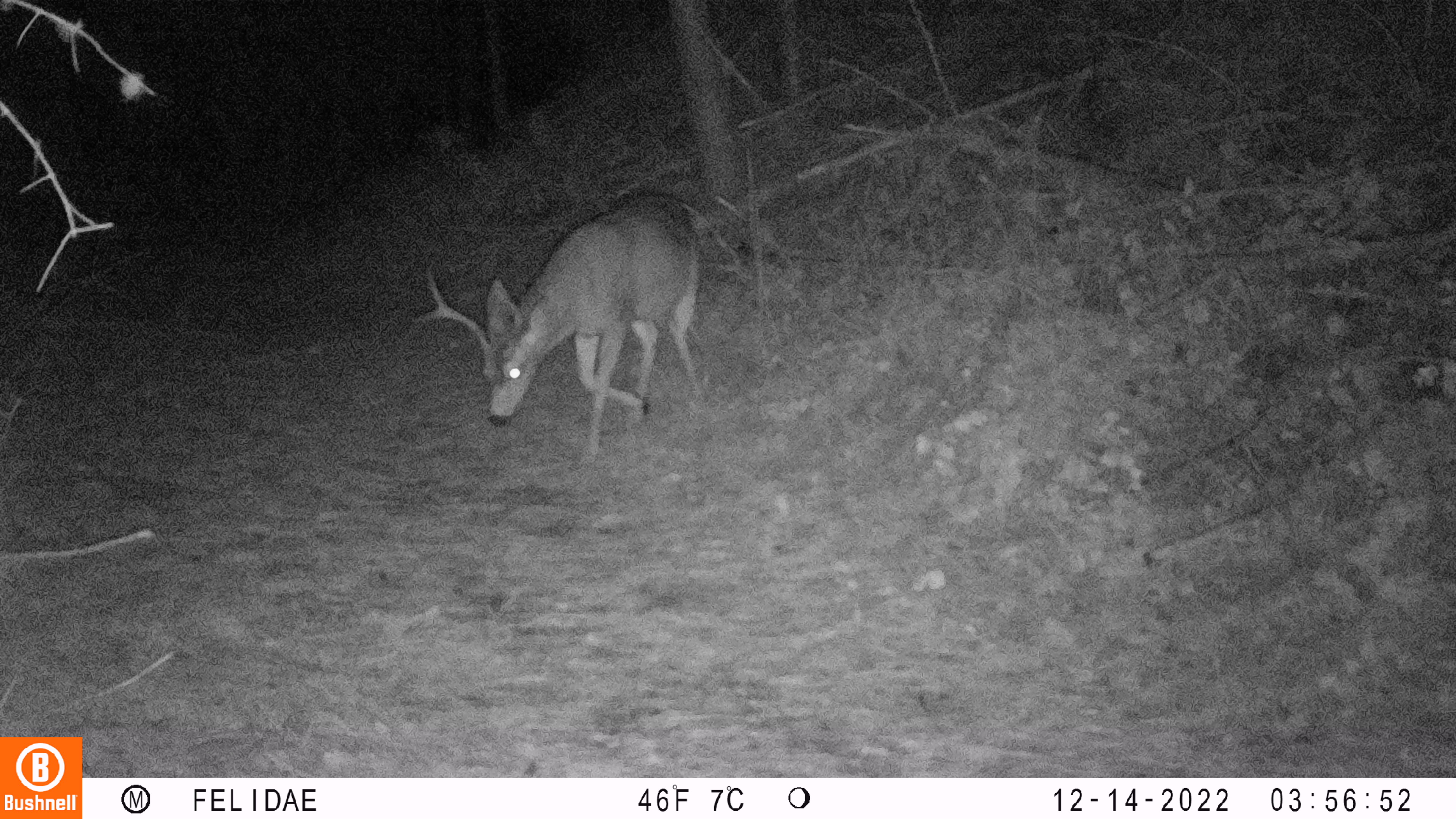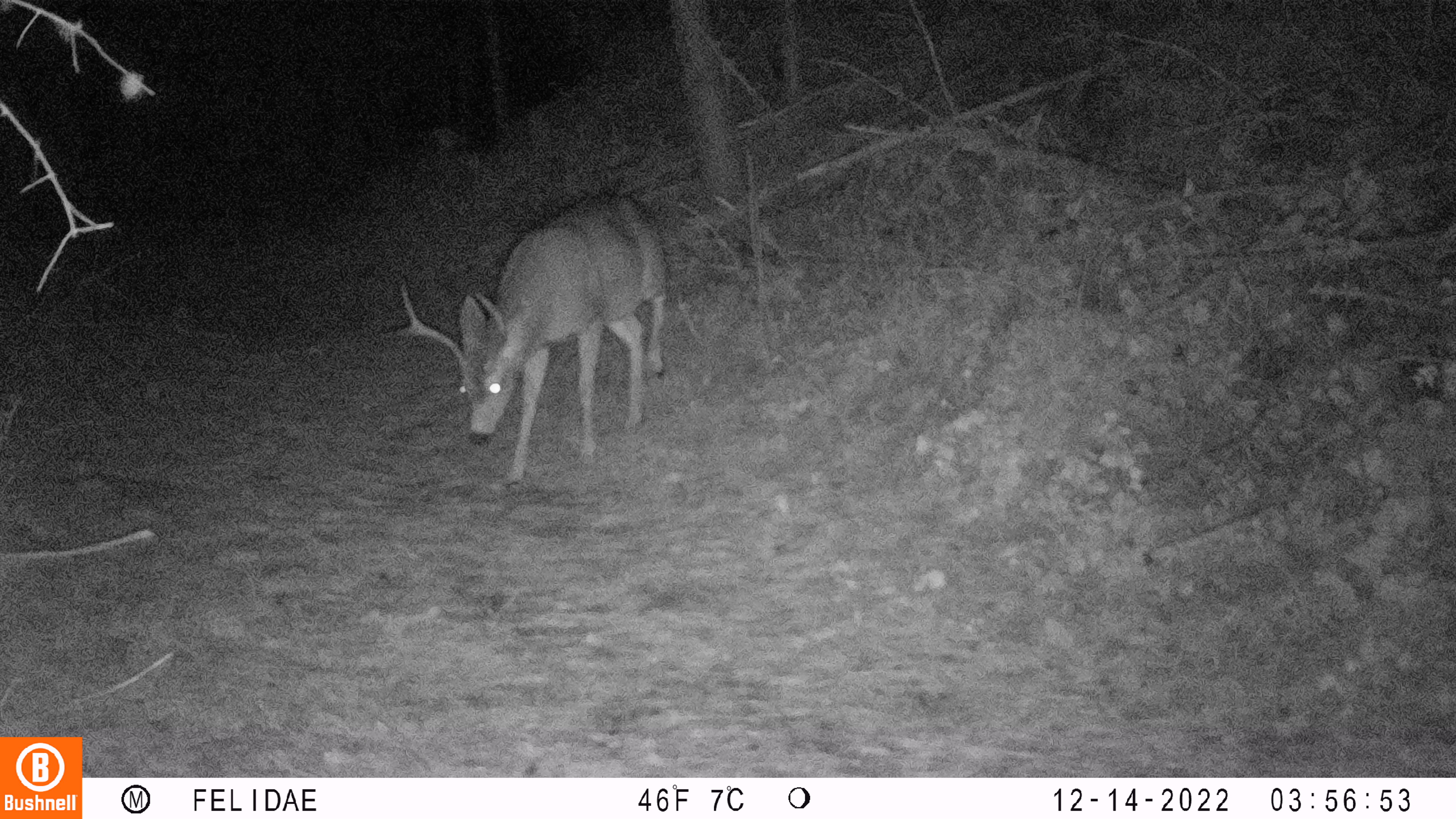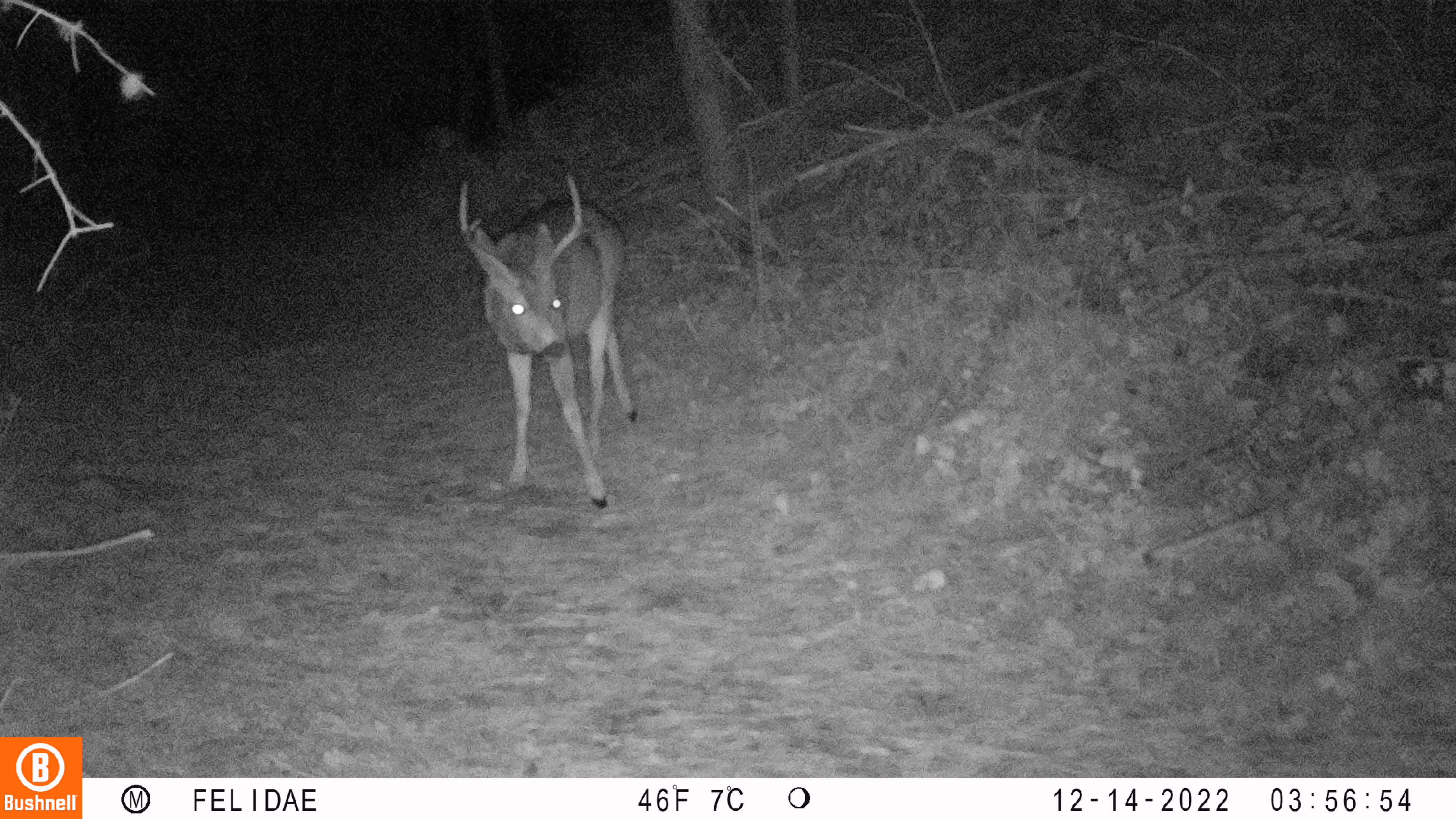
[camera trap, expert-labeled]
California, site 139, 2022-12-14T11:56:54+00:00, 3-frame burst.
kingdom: Animalia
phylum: Chordata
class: Mammalia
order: Artiodactyla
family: Cervidae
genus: Odocoileus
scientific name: Odocoileus hemionus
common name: mule deer